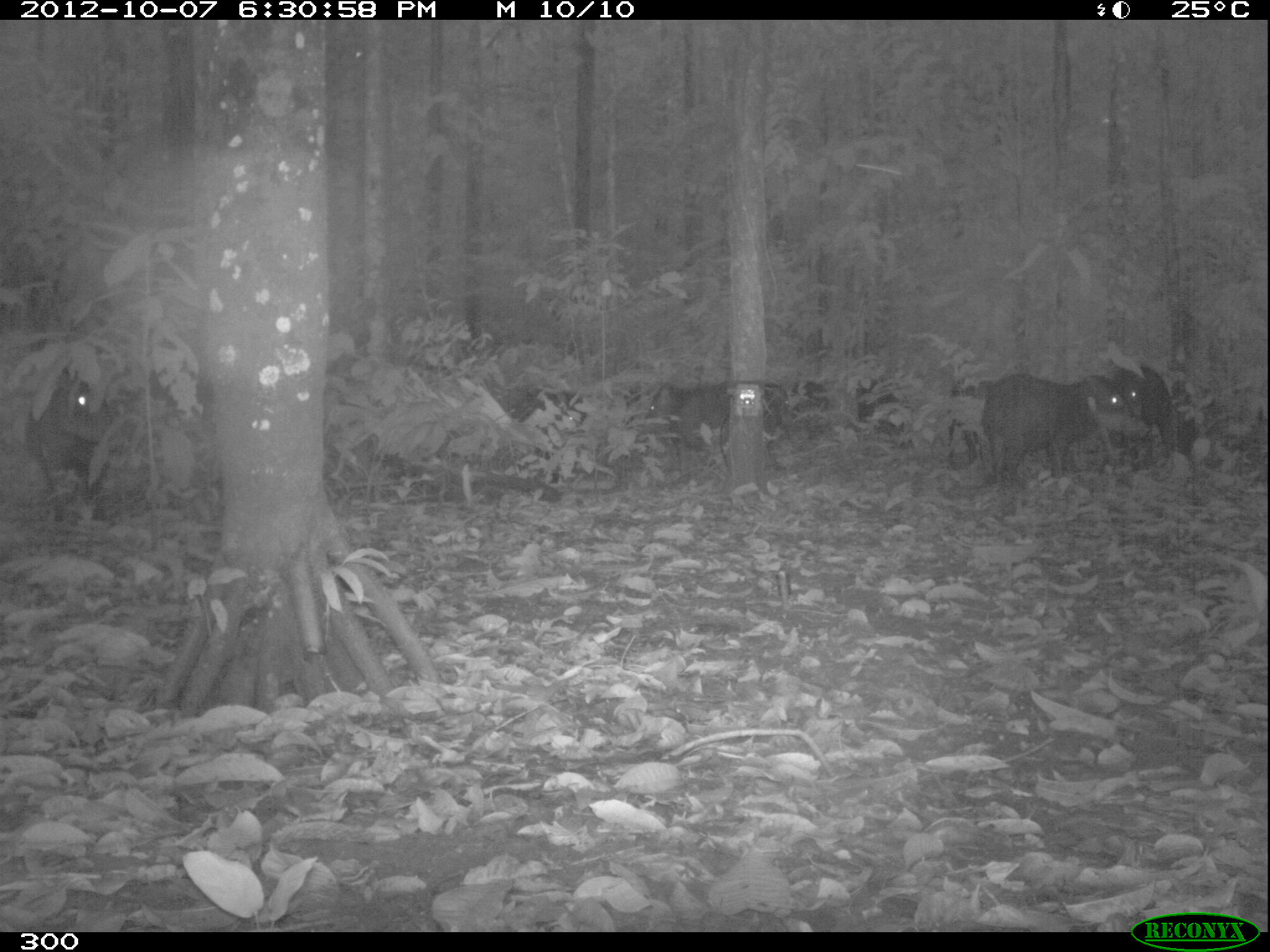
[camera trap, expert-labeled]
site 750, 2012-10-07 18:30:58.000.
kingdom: Animalia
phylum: Chordata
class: Mammalia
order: Artiodactyla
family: Tayassuidae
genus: Tayassu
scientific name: Tayassu pecari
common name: white-lipped peccary